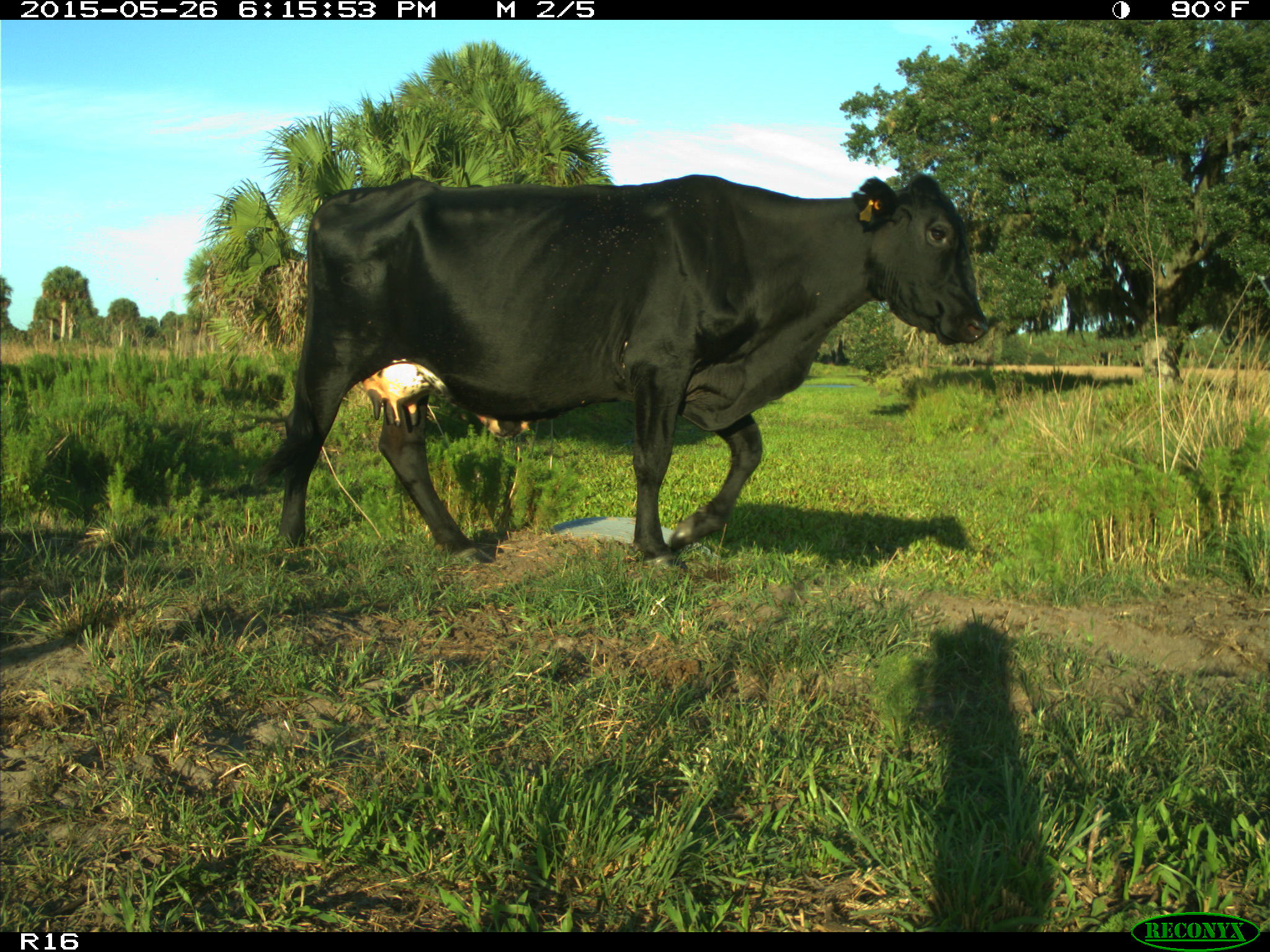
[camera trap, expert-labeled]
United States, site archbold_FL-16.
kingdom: Animalia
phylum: Chordata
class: Mammalia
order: Artiodactyla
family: Bovidae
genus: Bos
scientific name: Bos taurus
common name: domestic cow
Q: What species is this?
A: Bos taurus (domestic cow).